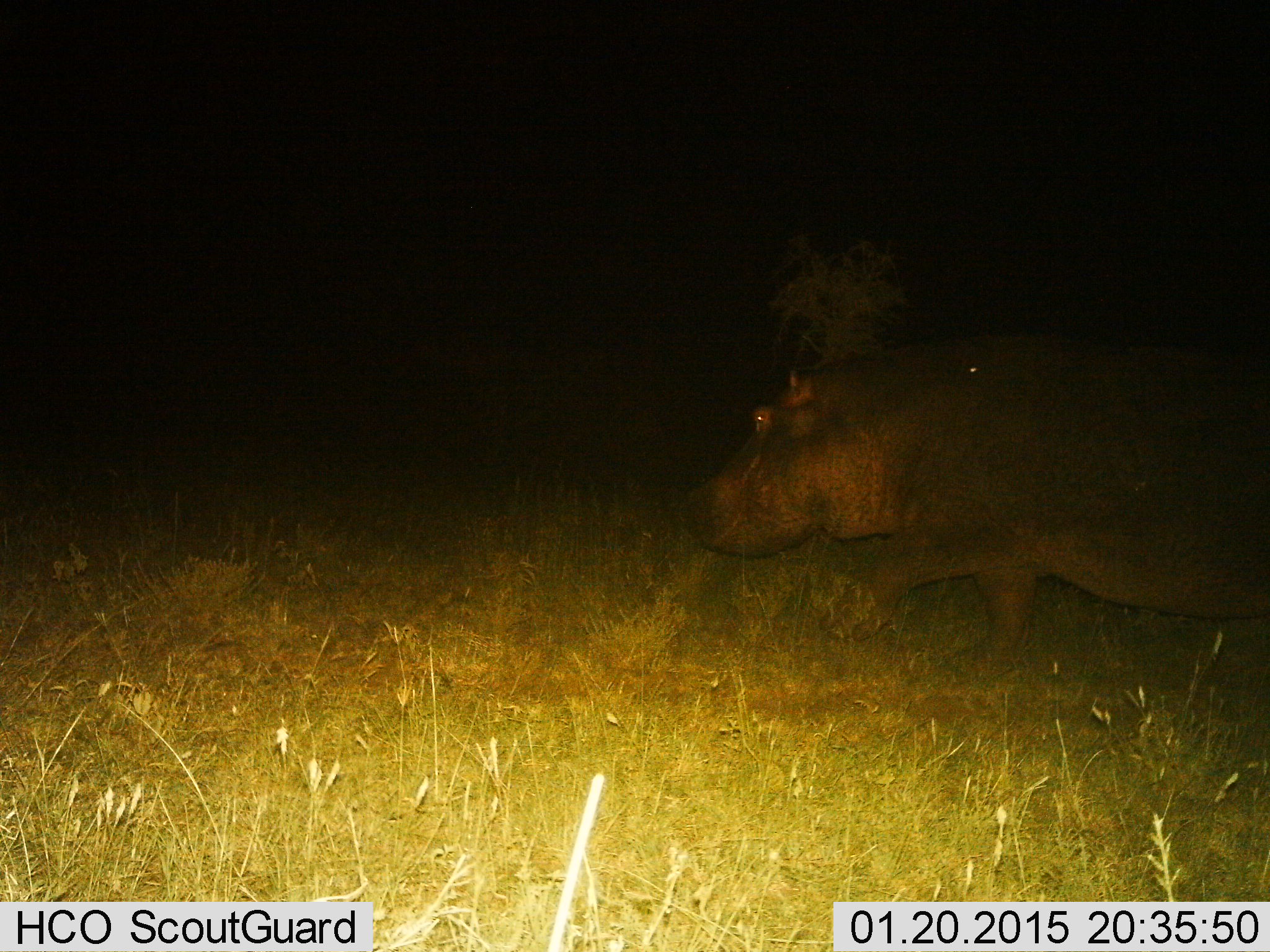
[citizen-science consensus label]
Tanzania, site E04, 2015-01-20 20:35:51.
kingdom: Animalia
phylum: Chordata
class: Mammalia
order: Artiodactyla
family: Hippopotamidae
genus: Hippopotamus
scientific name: Hippopotamus amphibius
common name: hippopotamus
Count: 1.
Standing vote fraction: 10%.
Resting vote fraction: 0%.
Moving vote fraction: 90%.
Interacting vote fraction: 0%.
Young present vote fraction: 0%.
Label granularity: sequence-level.